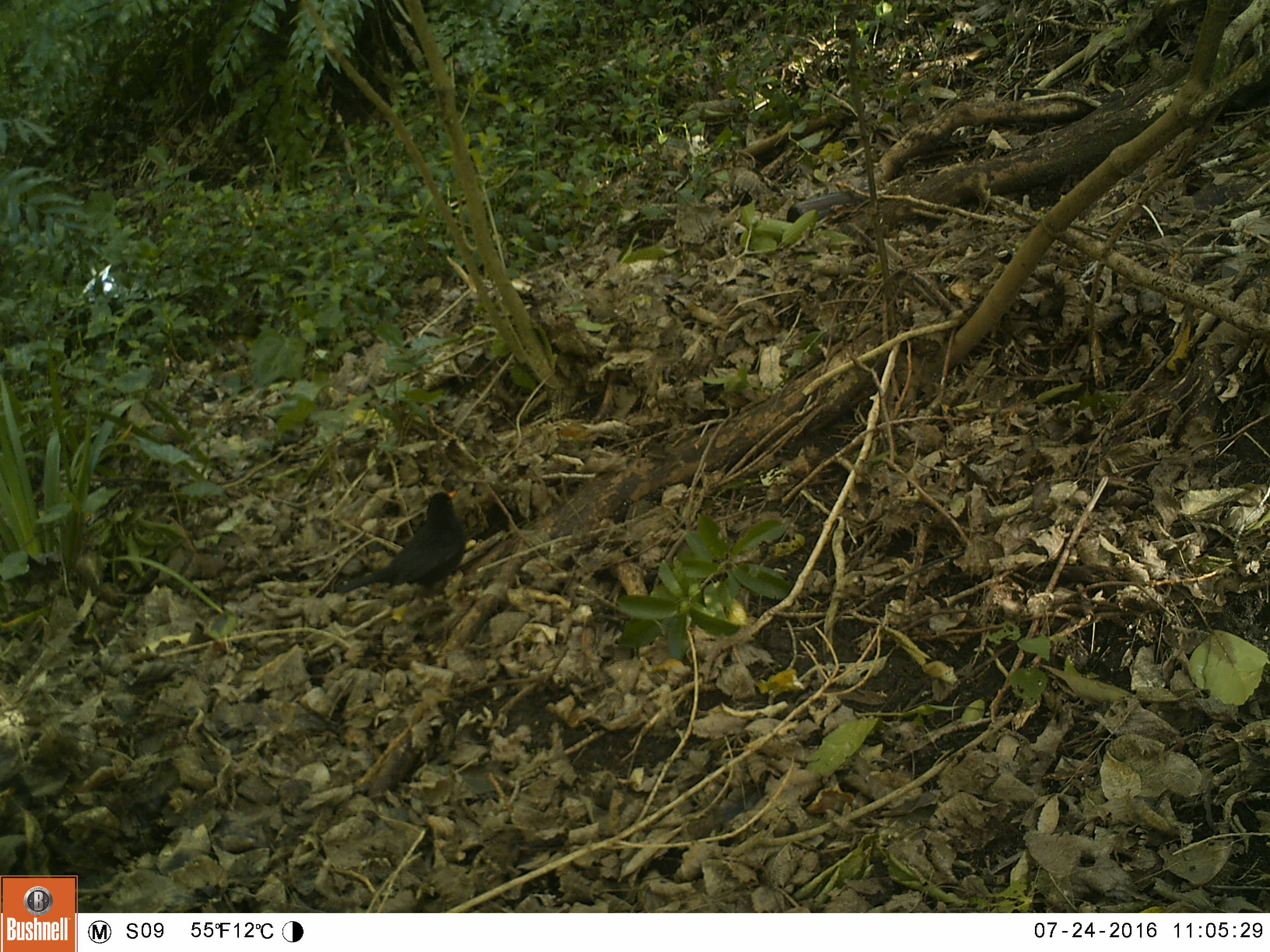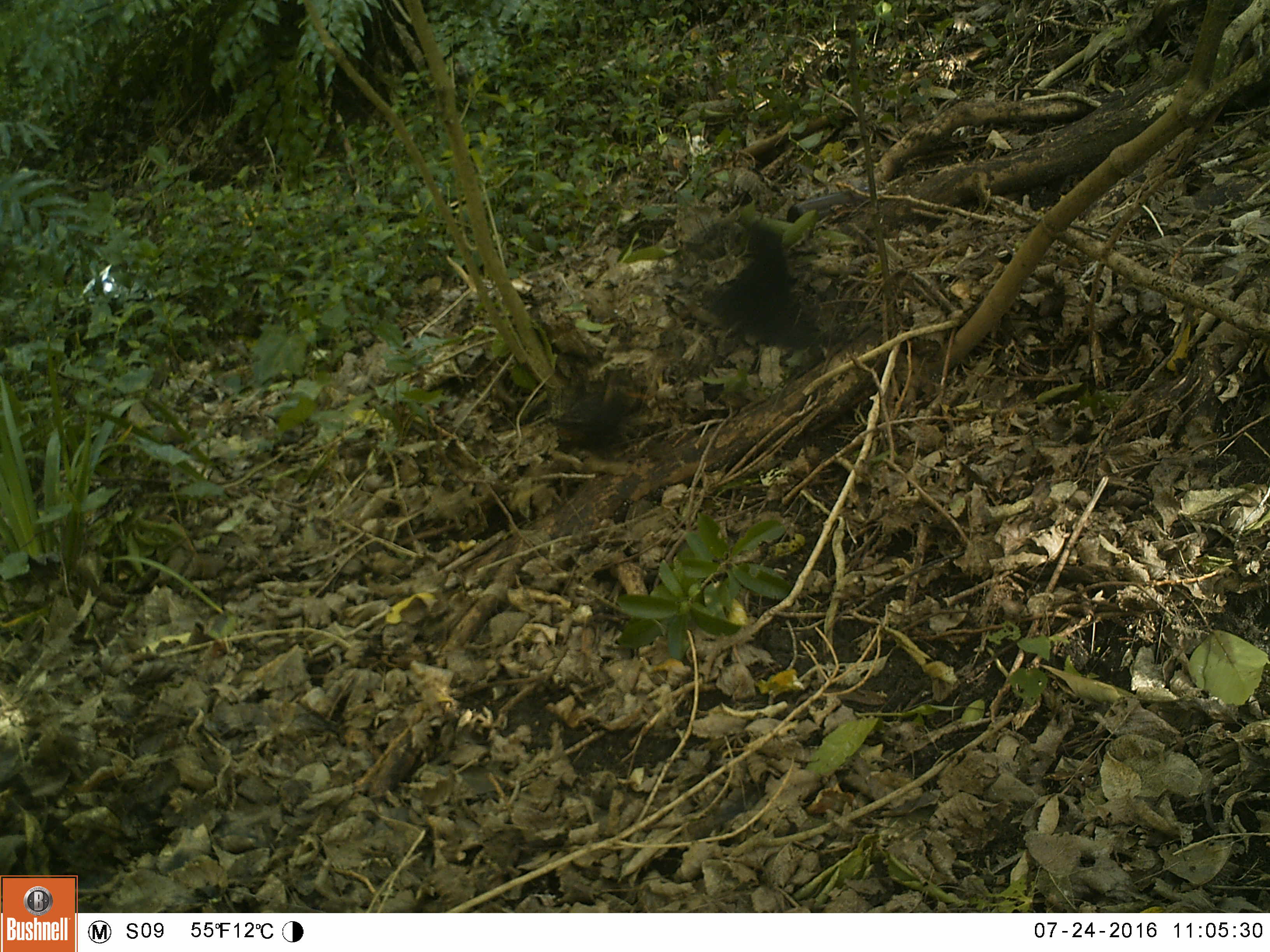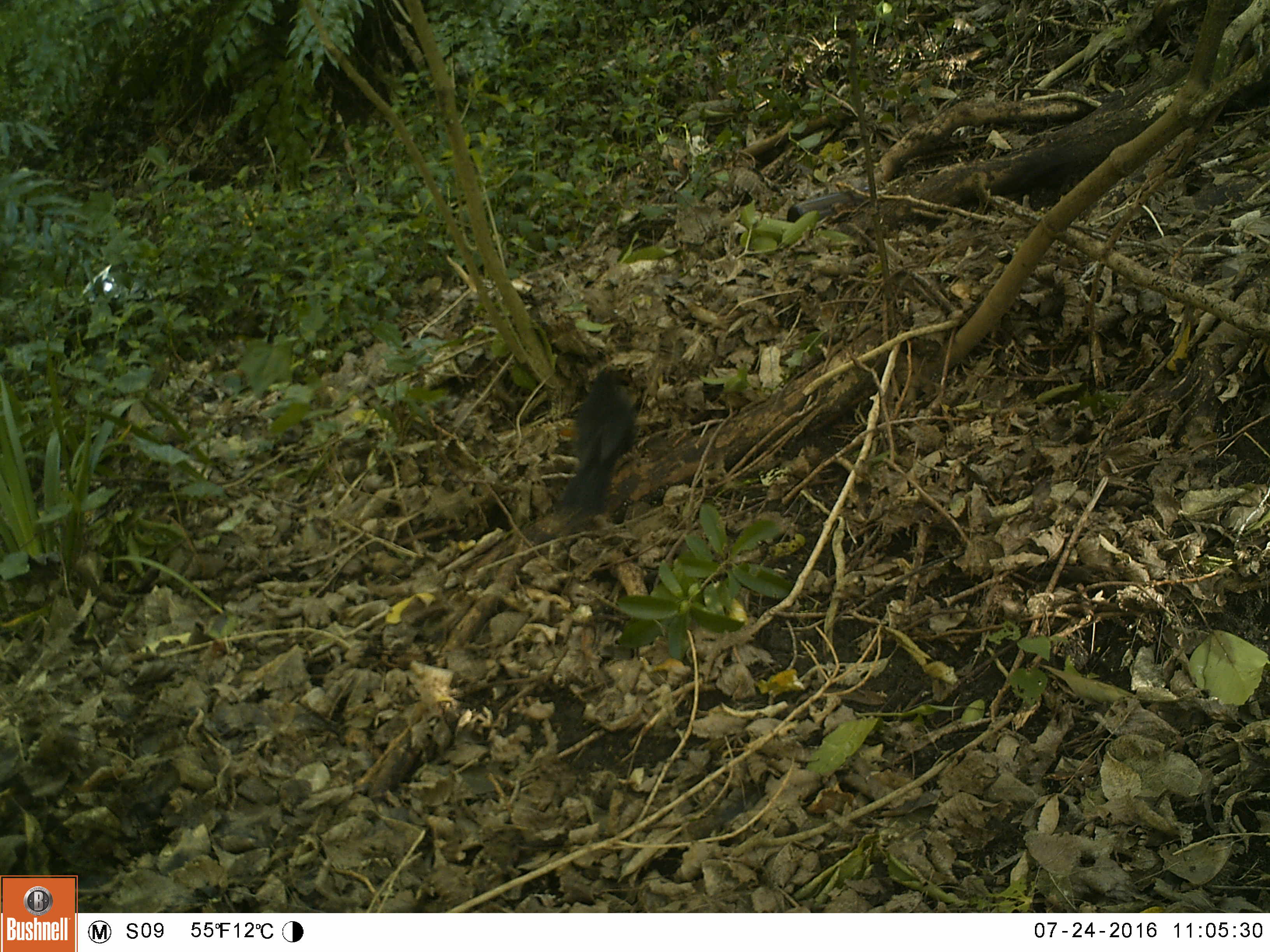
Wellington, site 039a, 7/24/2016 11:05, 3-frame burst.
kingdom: Animalia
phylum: Chordata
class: Aves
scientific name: Aves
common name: bird